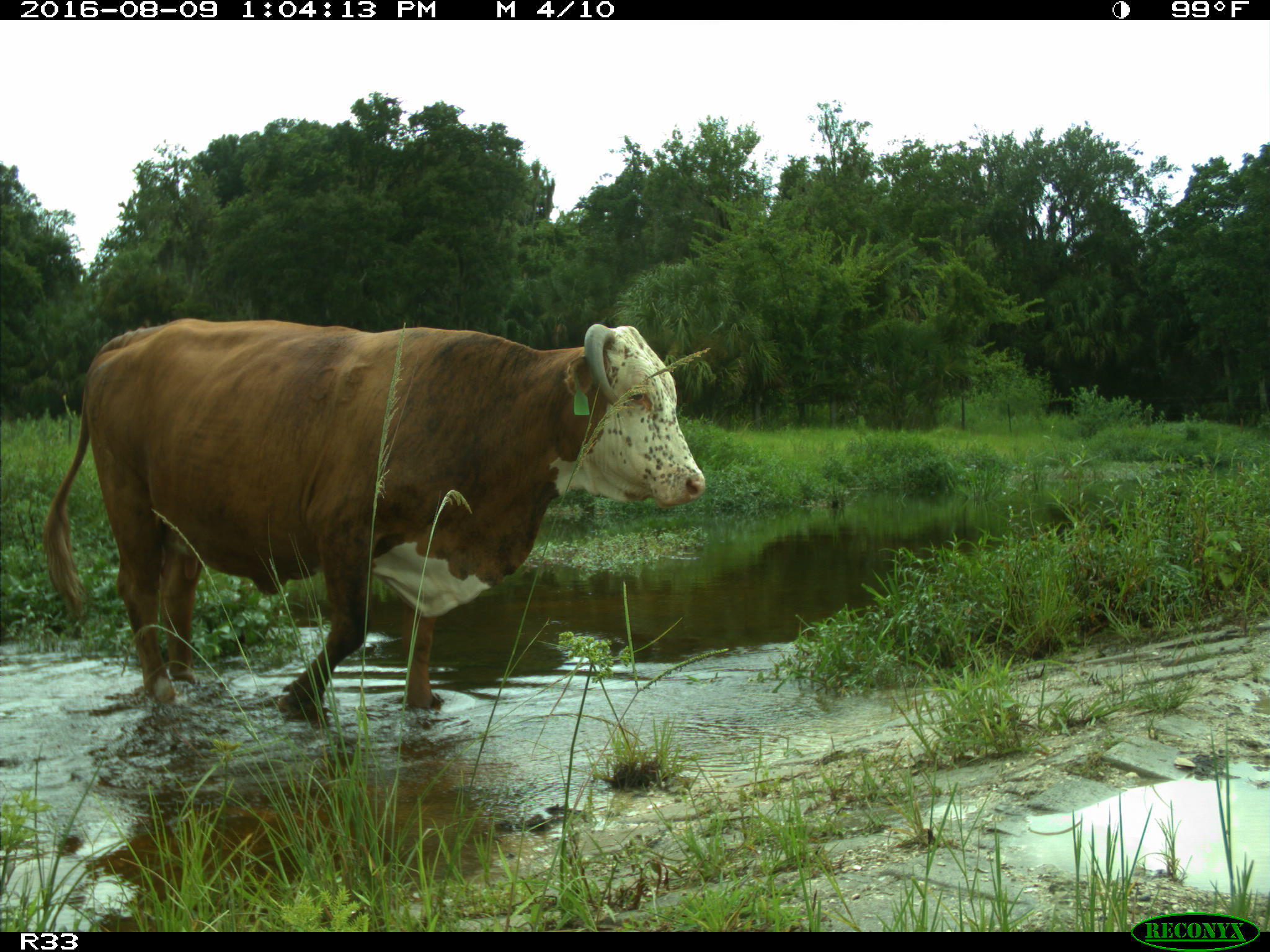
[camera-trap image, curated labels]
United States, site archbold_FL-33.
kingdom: Animalia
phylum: Chordata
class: Mammalia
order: Artiodactyla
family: Bovidae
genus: Bos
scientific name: Bos taurus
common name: domestic cow